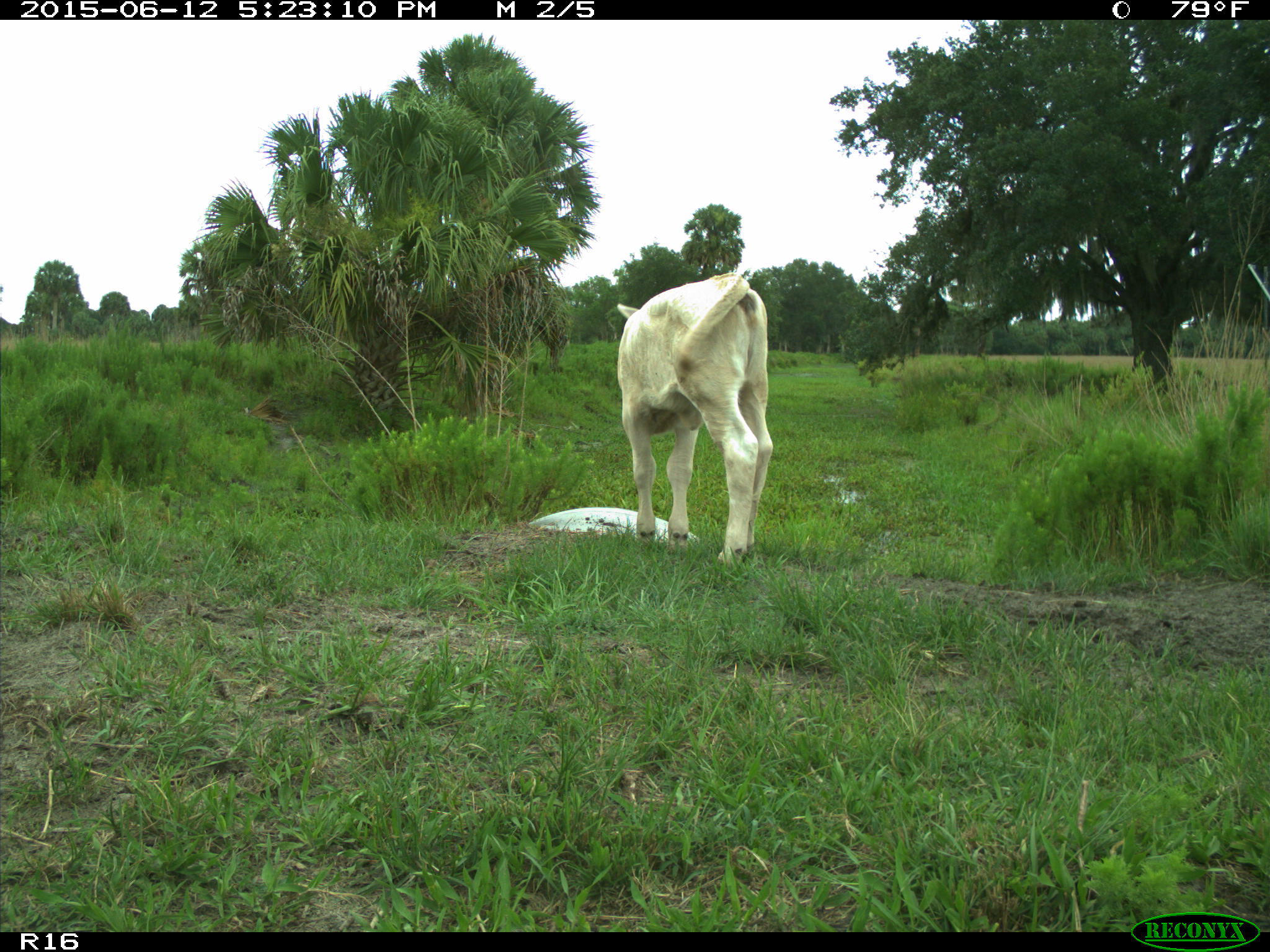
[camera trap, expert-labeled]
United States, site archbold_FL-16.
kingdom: Animalia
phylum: Chordata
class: Mammalia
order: Artiodactyla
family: Bovidae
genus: Bos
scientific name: Bos taurus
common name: domestic cow